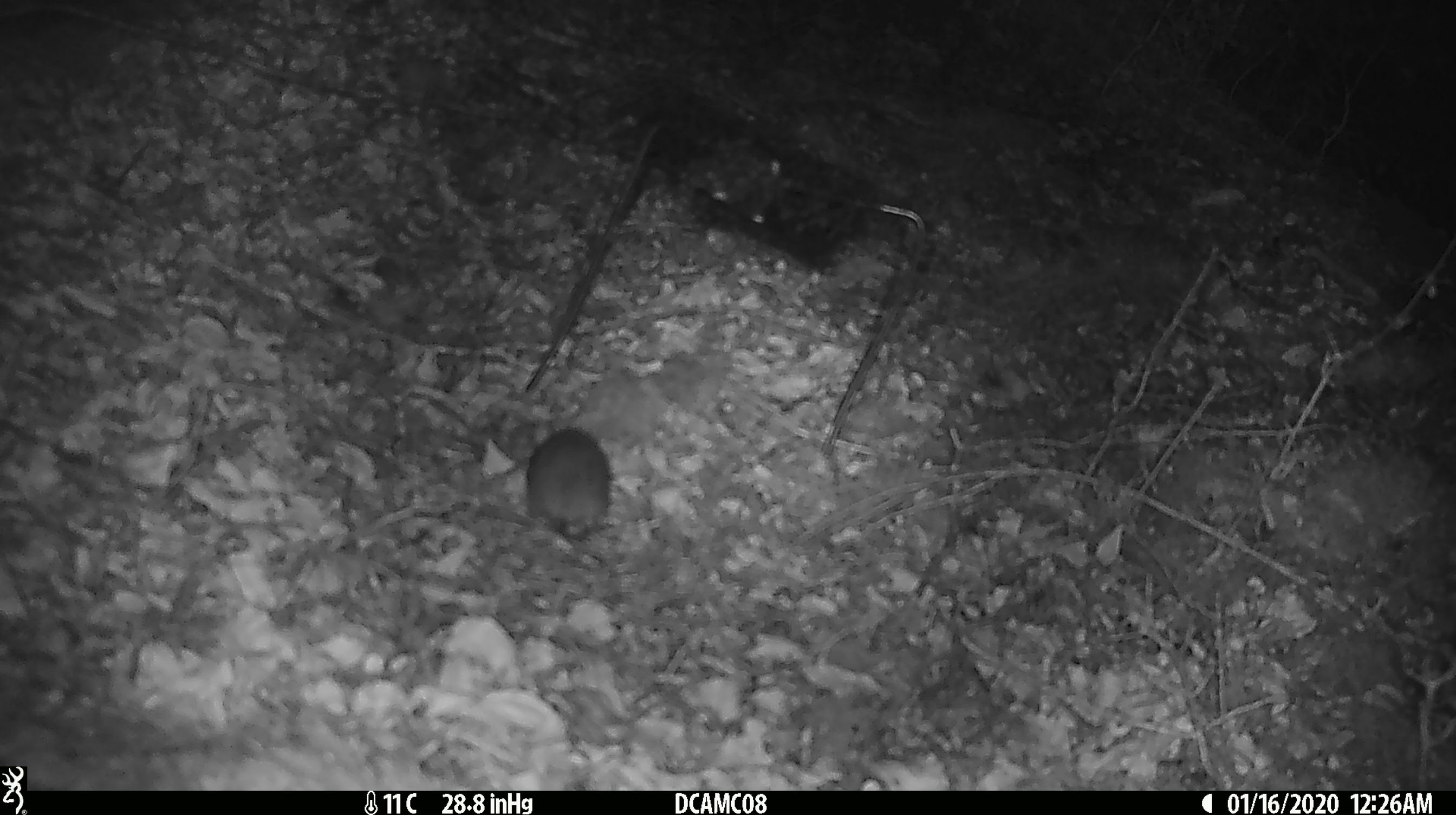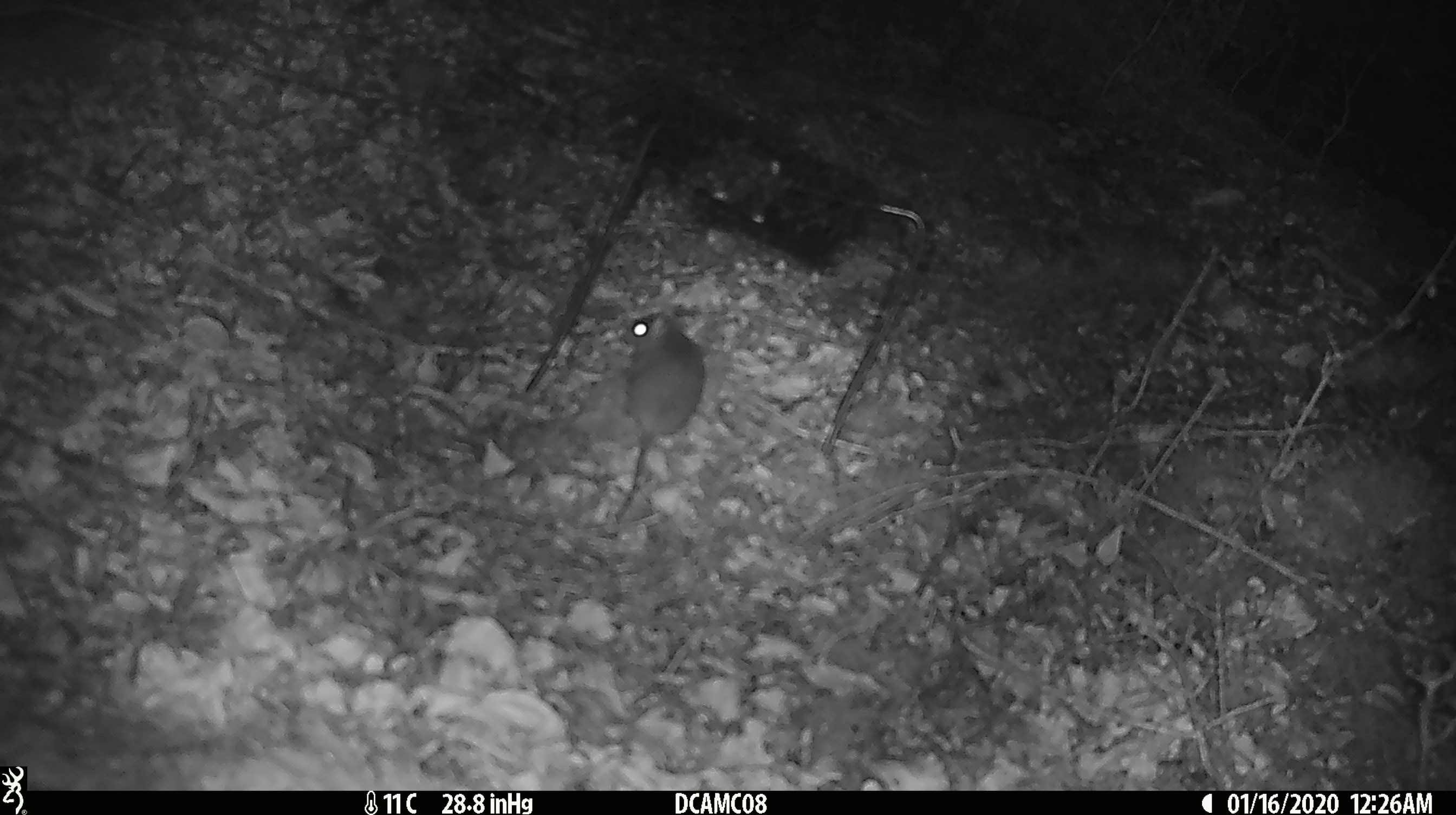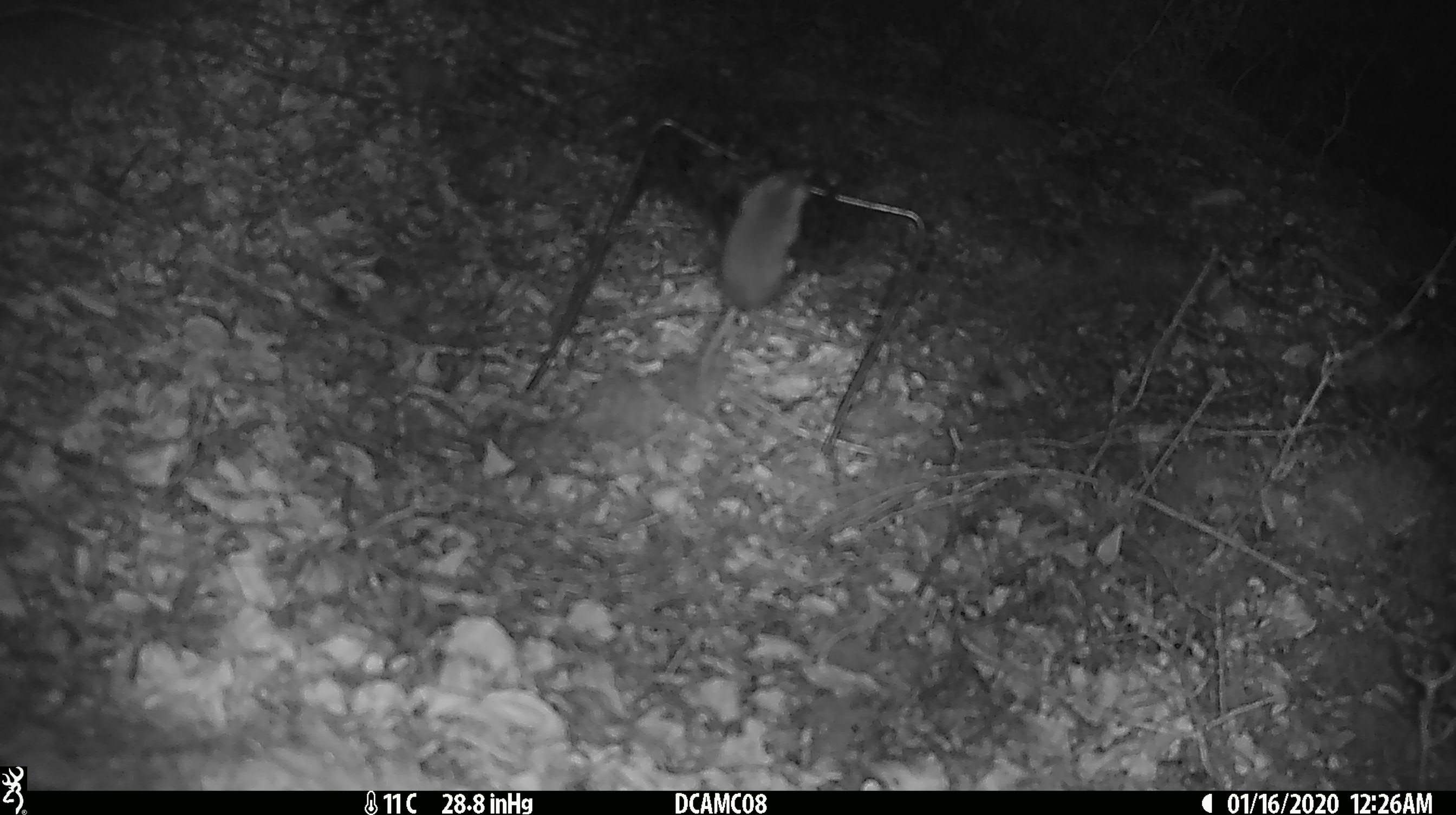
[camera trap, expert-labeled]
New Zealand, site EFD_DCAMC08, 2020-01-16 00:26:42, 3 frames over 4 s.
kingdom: Animalia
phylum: Chordata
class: Mammalia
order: Rodentia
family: Muridae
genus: Mus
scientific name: Mus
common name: mouse